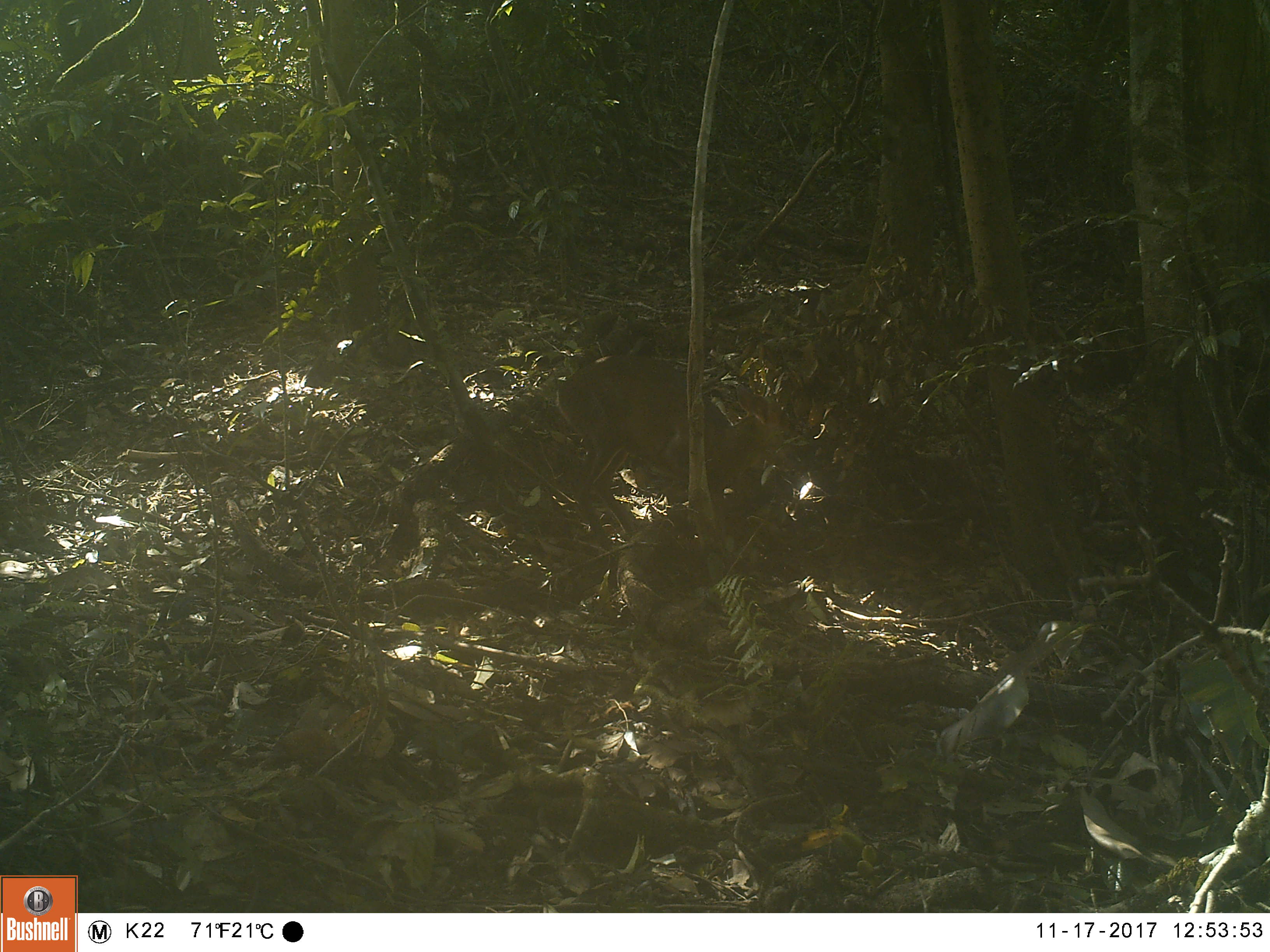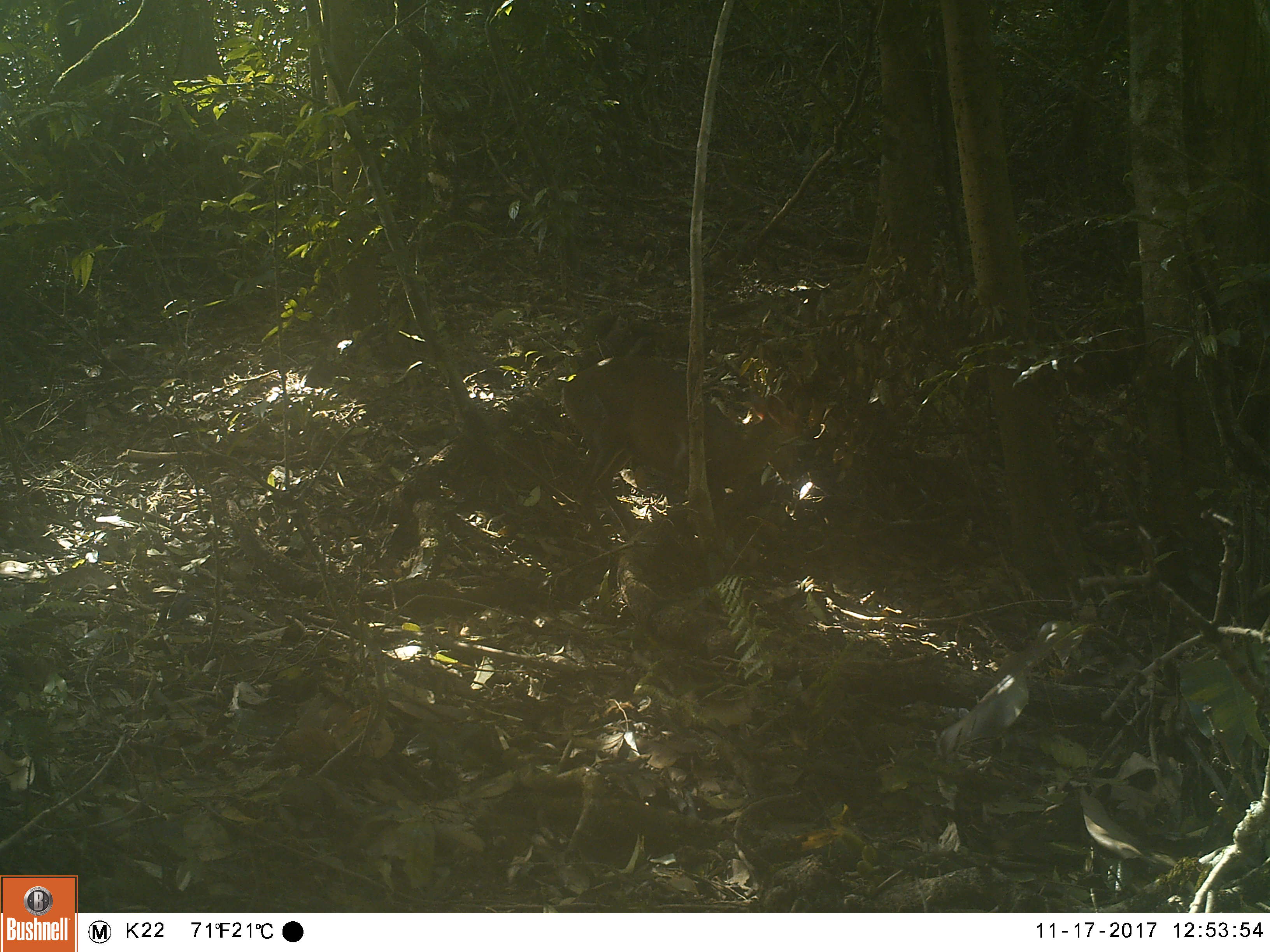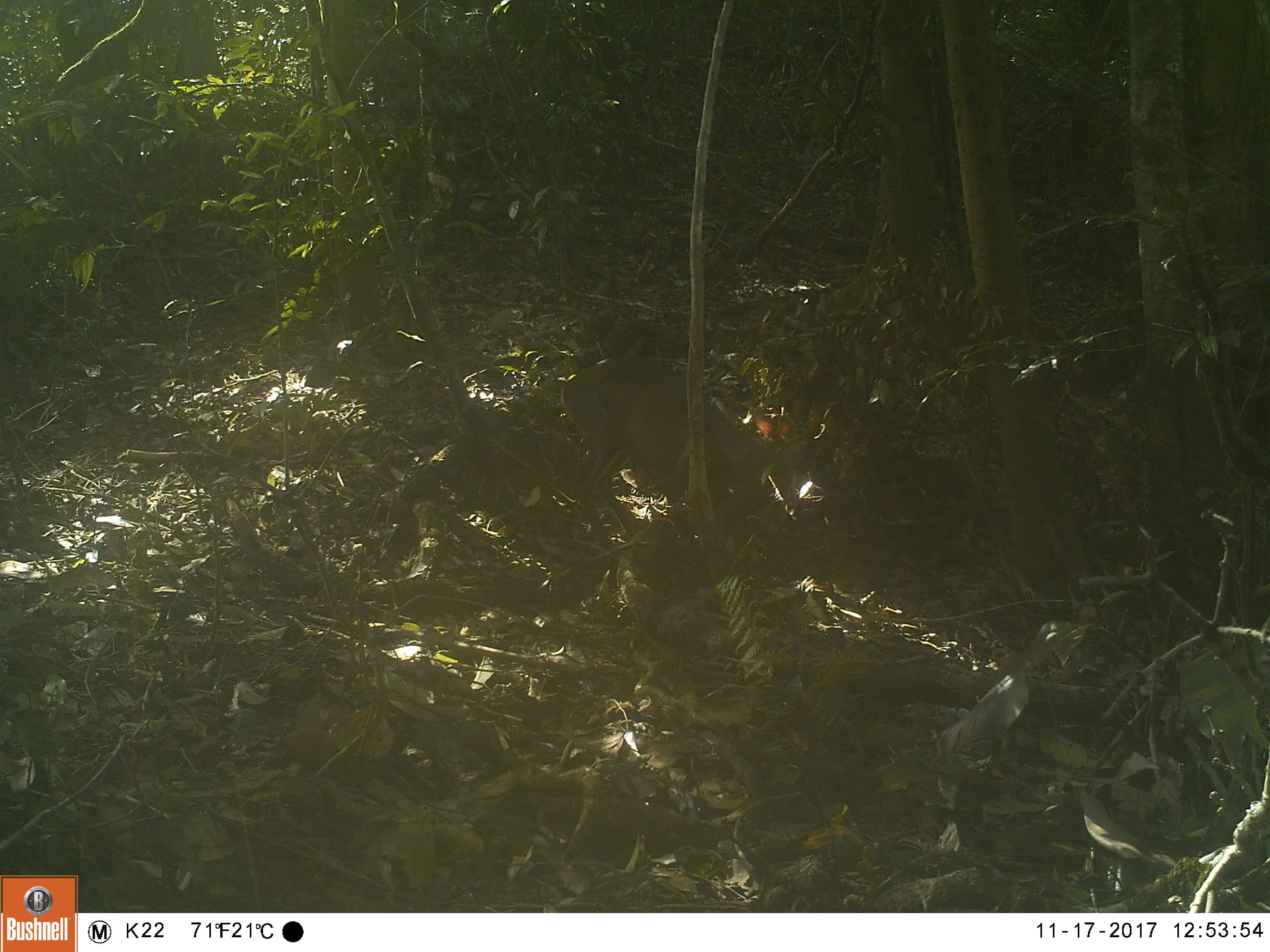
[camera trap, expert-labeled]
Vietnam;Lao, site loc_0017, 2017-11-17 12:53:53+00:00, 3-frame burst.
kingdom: Animalia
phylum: Chordata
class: Mammalia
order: Artiodactyla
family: Cervidae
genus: Muntiacus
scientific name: Muntiacus rooseveltorum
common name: roosevelt's muntjac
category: roosevelts muntjac group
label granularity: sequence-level